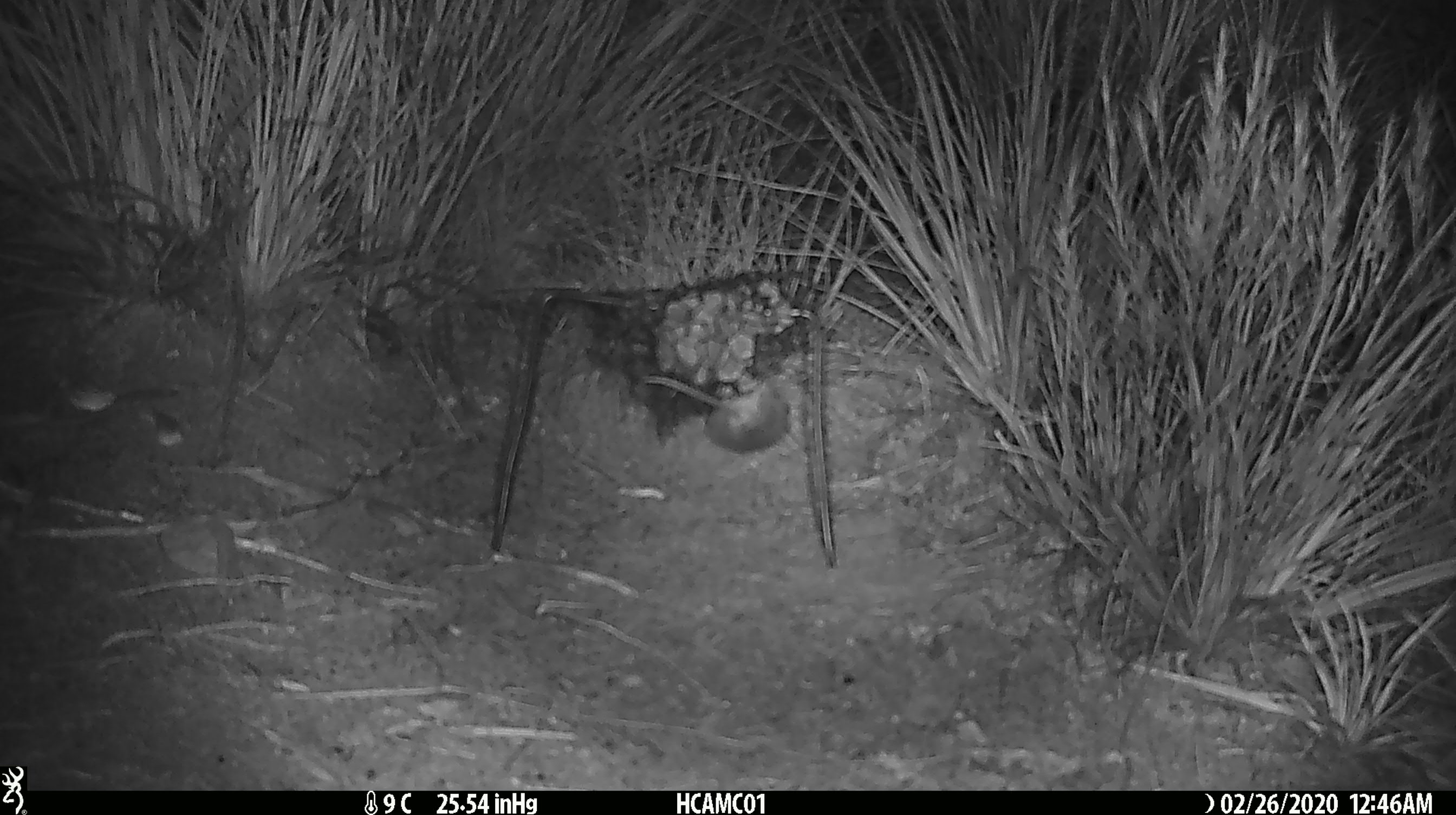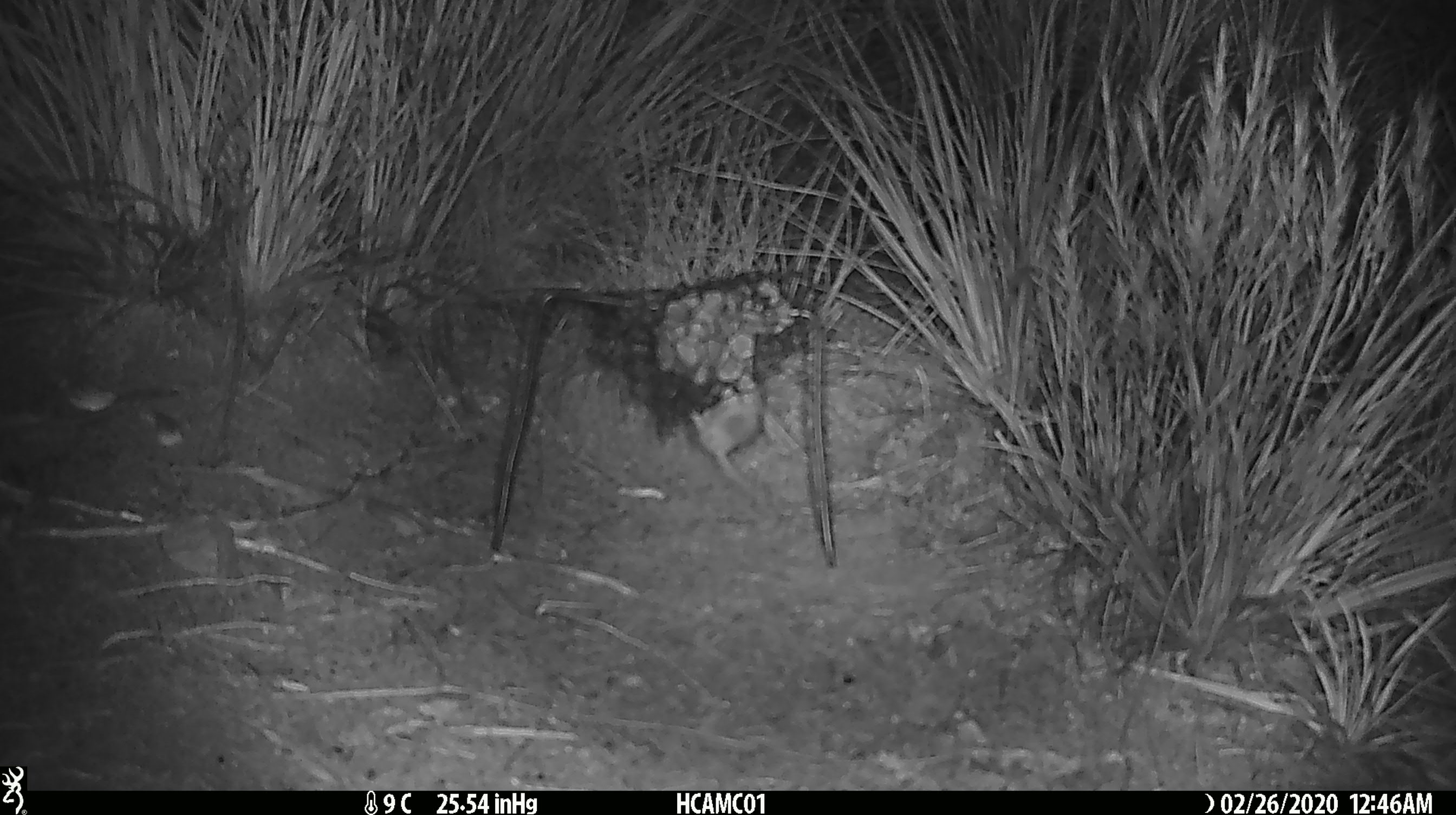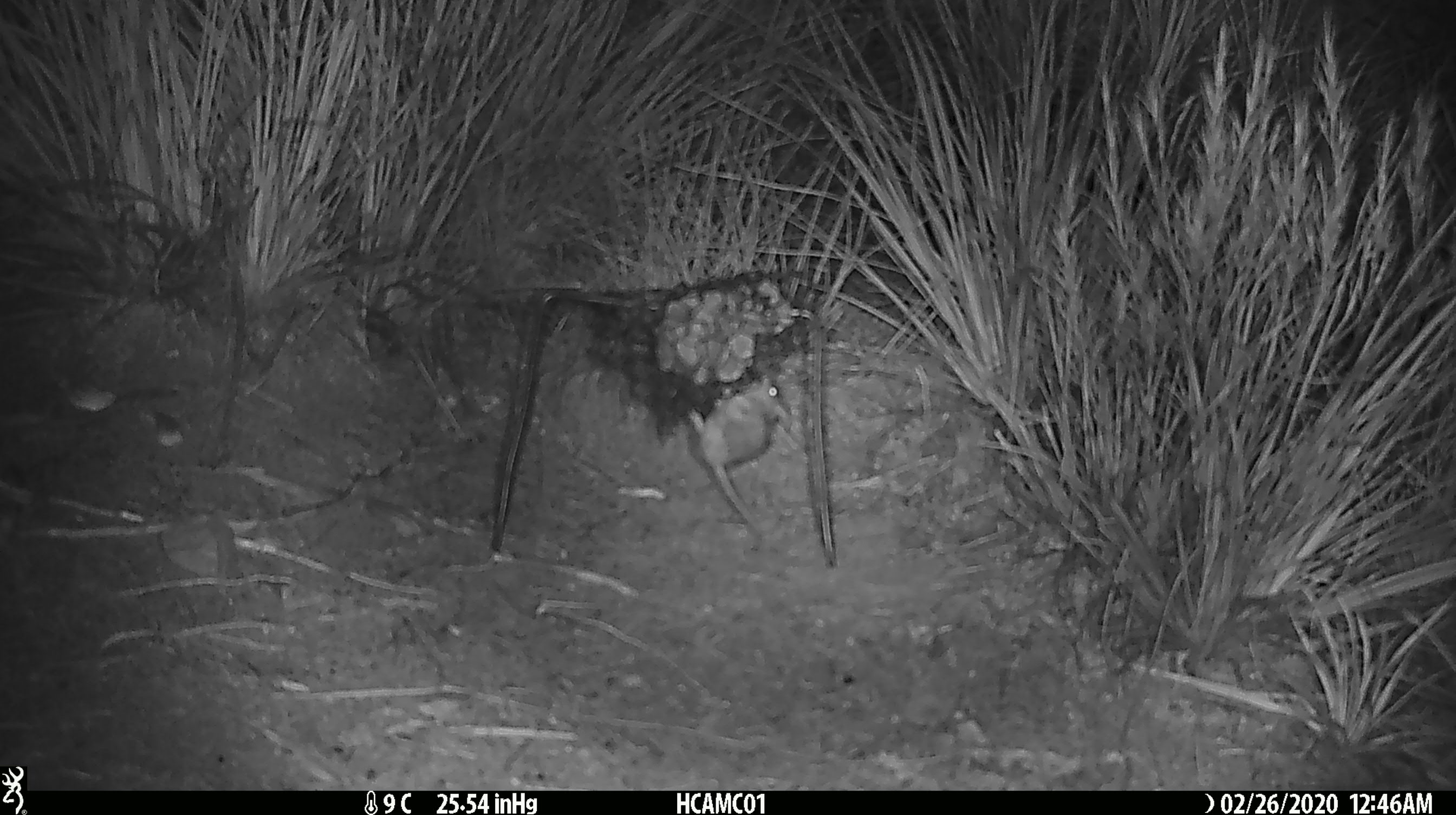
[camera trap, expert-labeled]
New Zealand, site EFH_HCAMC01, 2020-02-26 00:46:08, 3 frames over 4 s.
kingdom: Animalia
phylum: Chordata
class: Mammalia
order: Rodentia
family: Muridae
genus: Mus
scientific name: Mus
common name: mouse